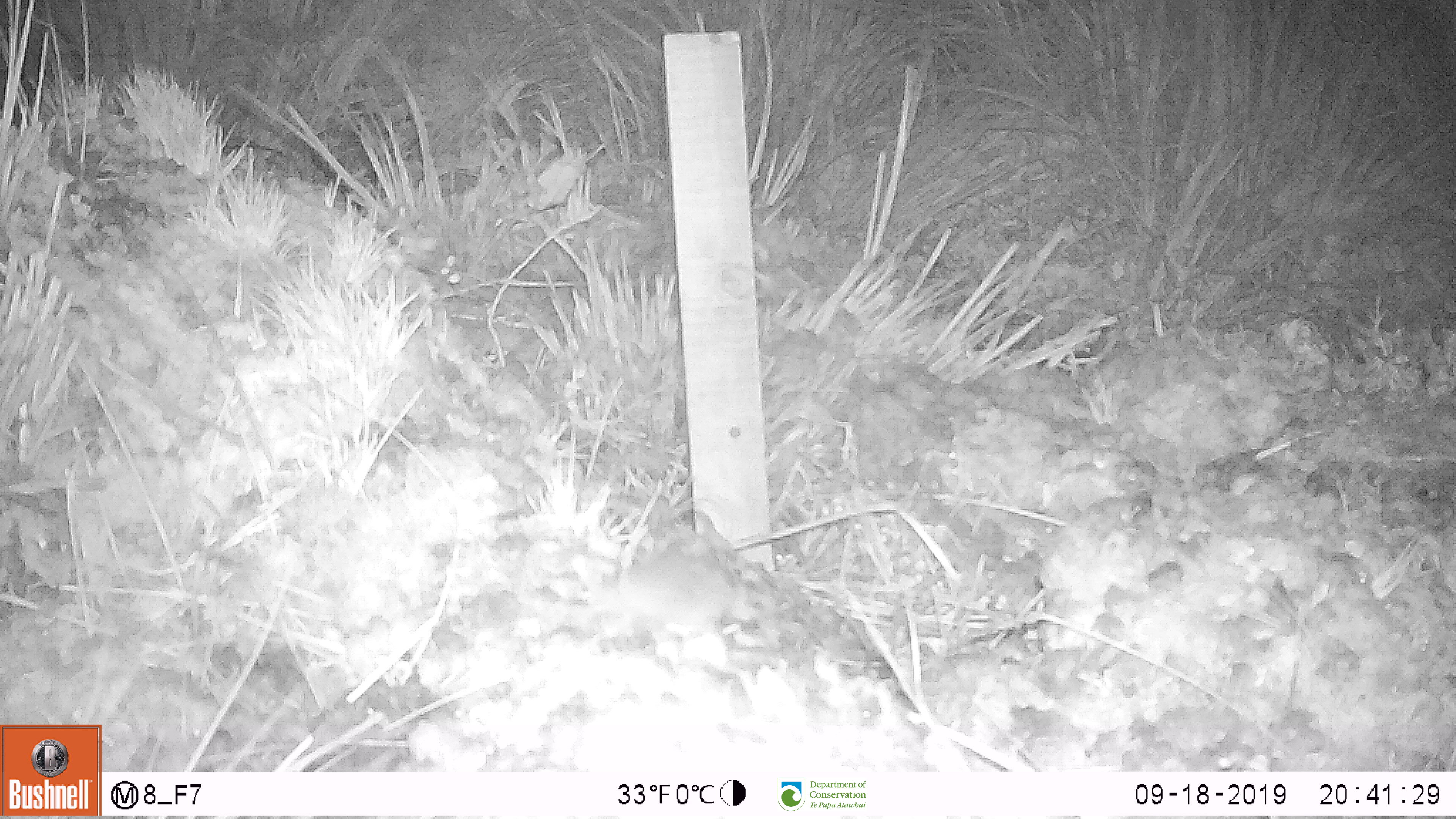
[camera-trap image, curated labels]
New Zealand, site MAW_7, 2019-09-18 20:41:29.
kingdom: Animalia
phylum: Chordata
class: Mammalia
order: Rodentia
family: Muridae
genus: Mus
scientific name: Mus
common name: mouse